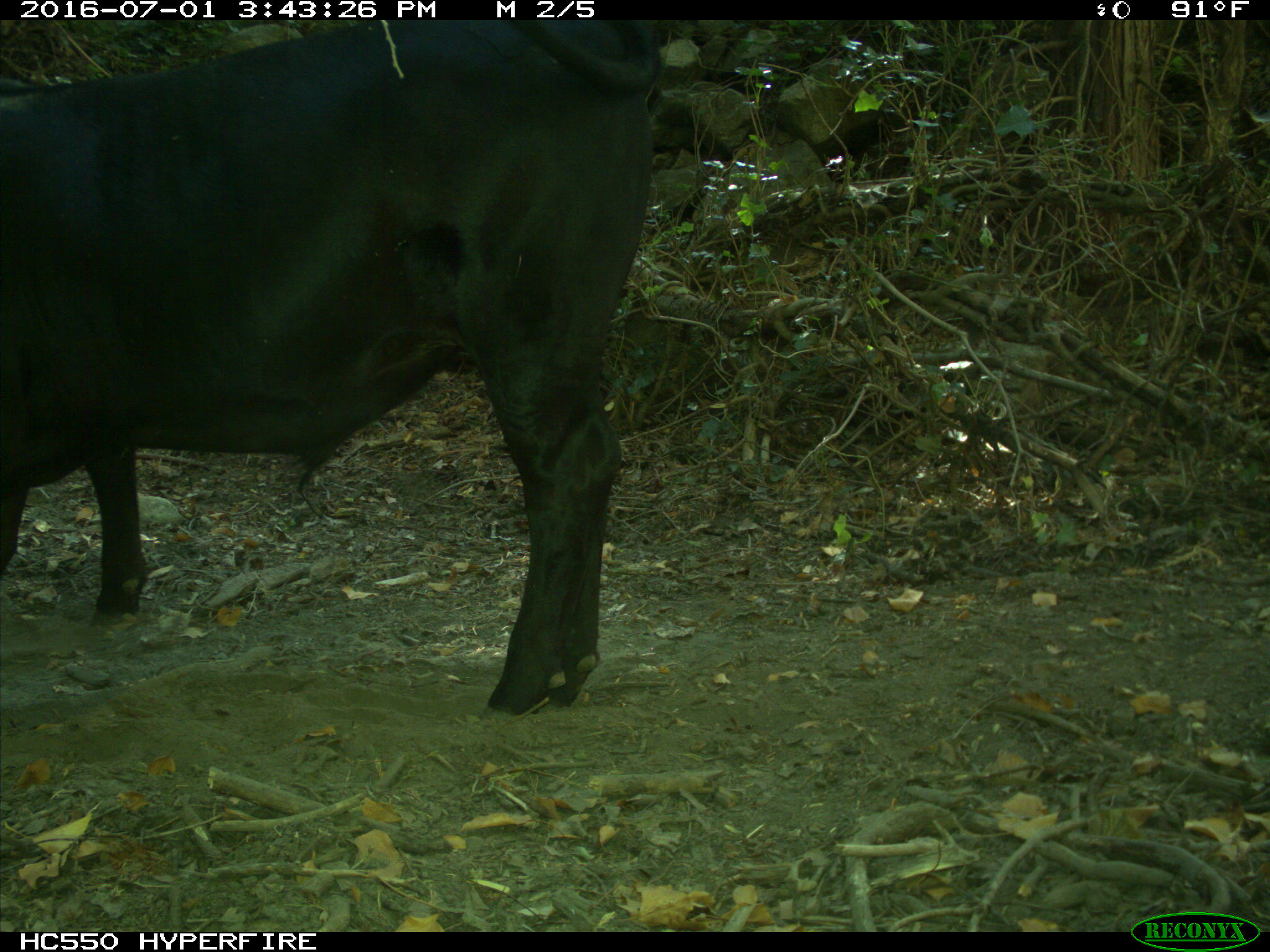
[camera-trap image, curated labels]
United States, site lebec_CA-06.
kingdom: Animalia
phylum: Chordata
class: Mammalia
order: Artiodactyla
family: Bovidae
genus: Bos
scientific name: Bos taurus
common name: domestic cow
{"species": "Bos taurus (domestic cow)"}